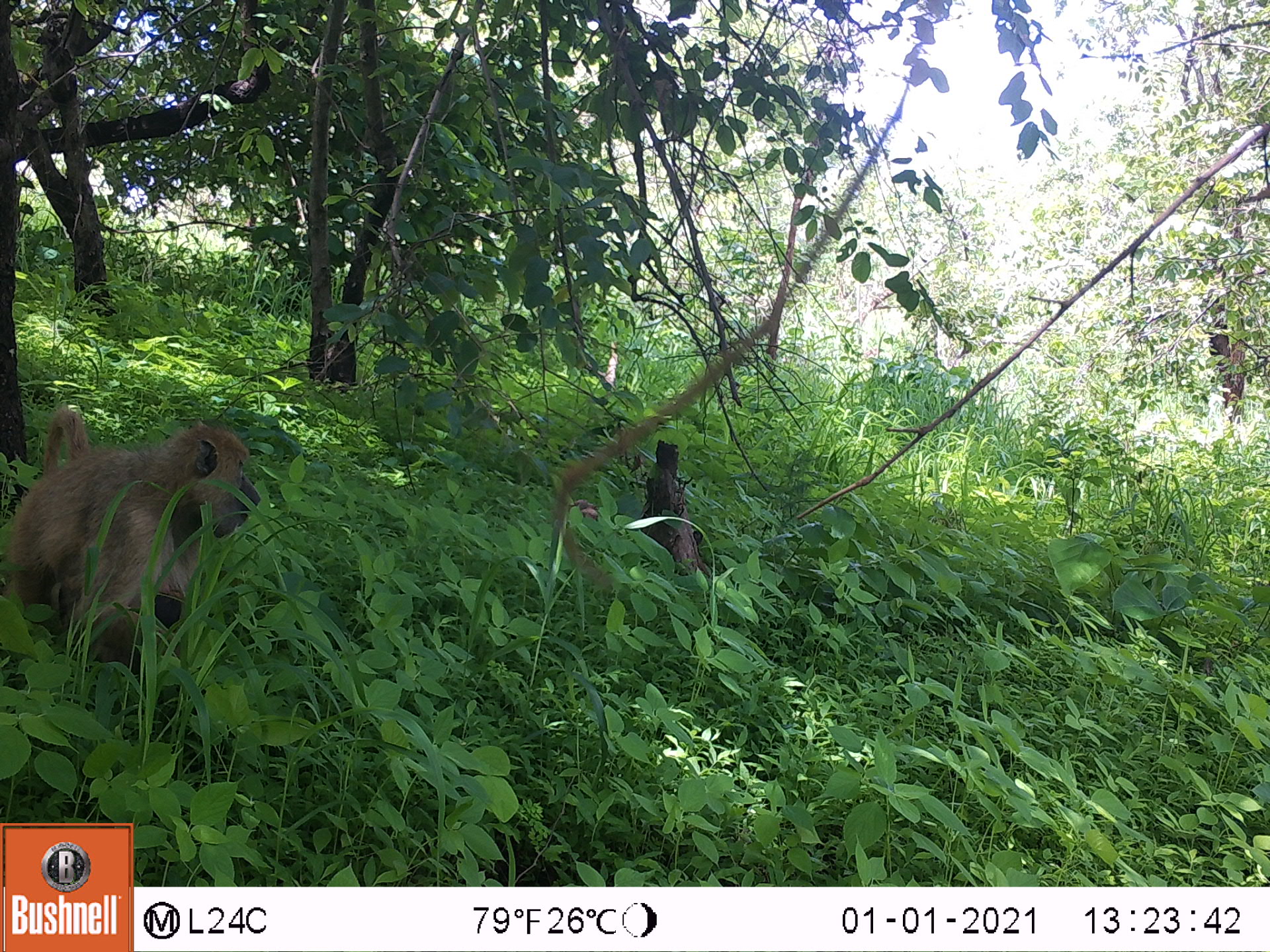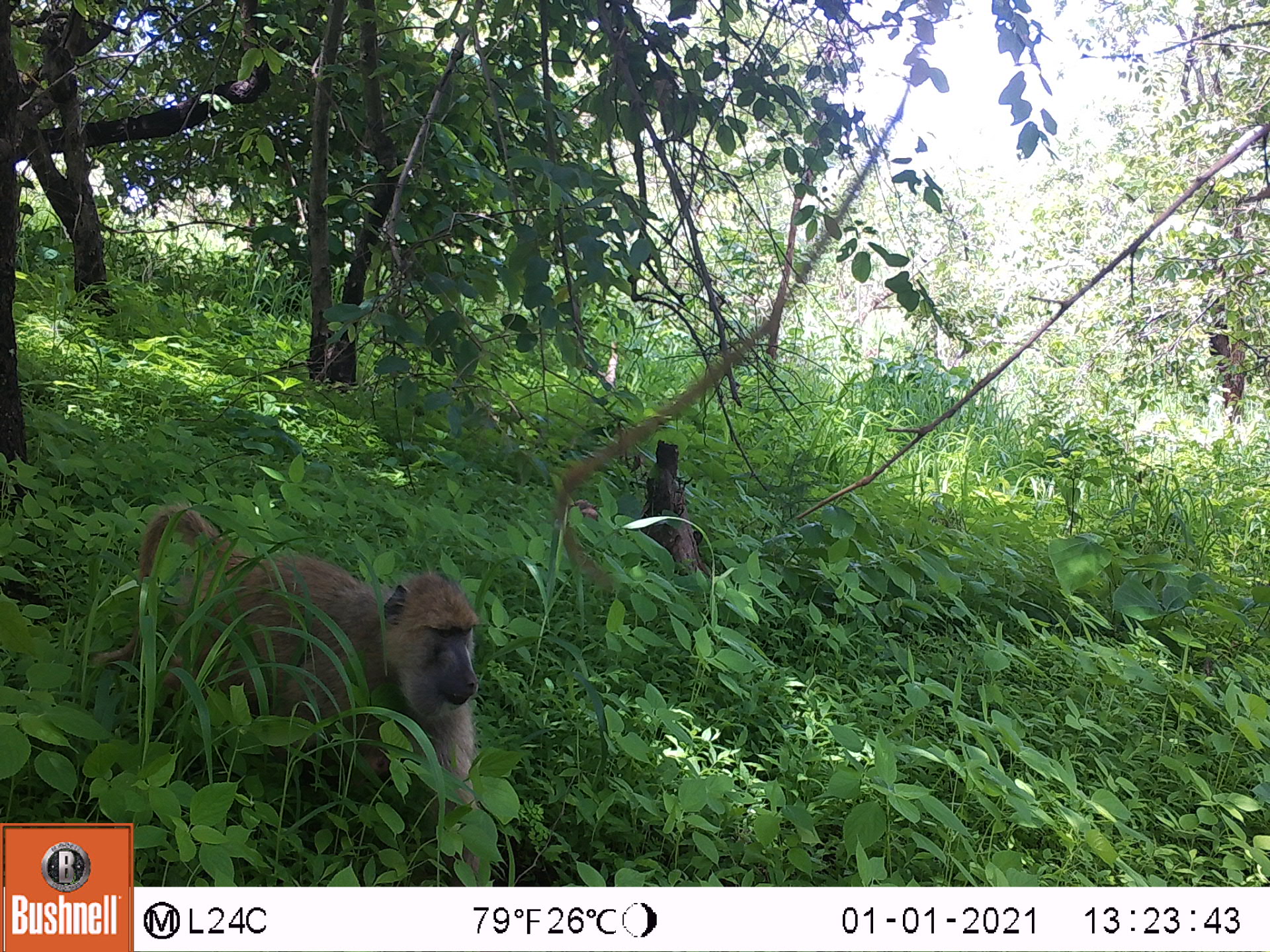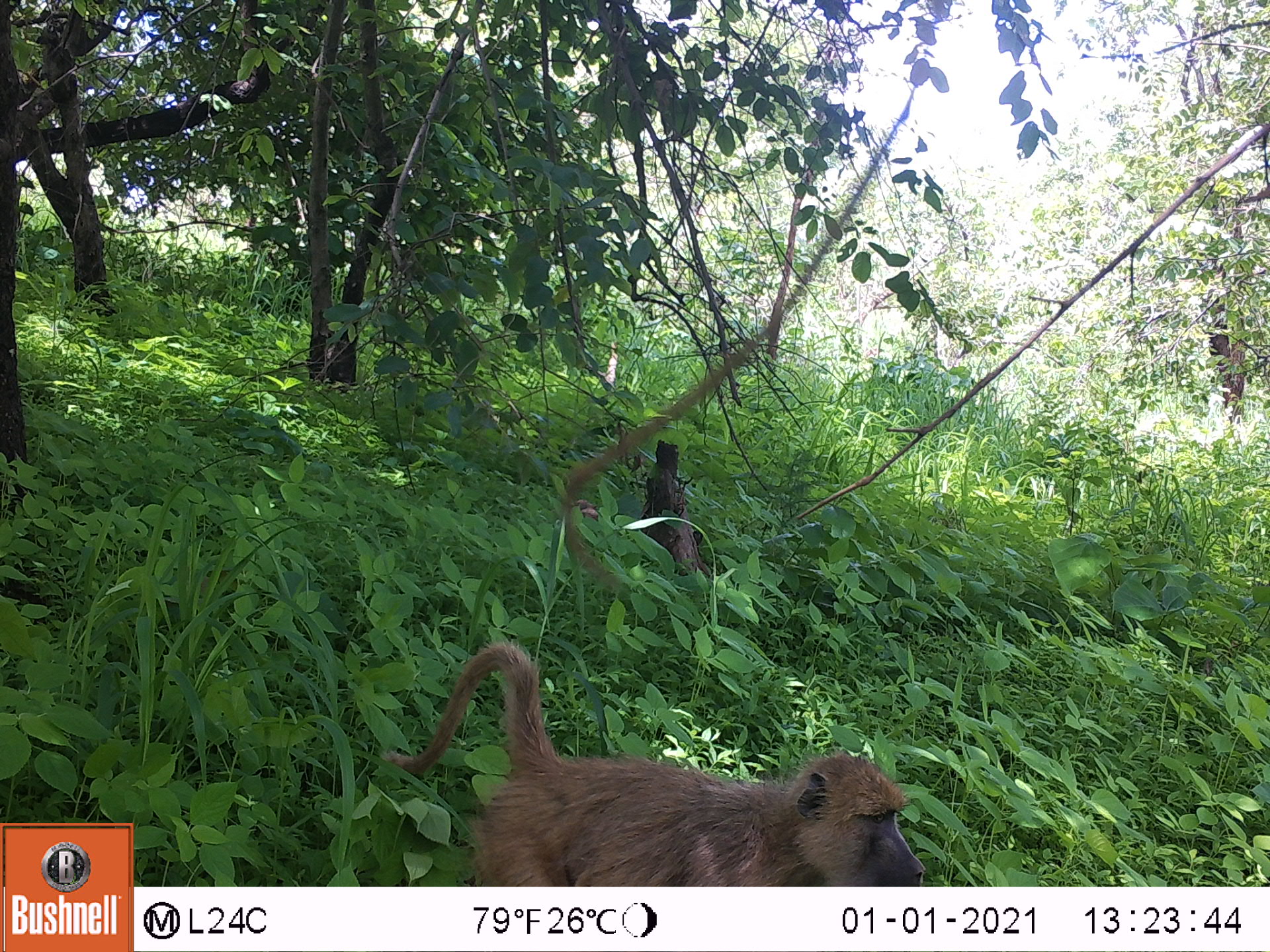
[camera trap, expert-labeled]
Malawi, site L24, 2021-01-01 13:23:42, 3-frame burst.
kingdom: Animalia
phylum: Chordata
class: Mammalia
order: Primates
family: Cercopithecidae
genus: Papio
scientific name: Papio cynocephalus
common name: yellow baboon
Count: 1.